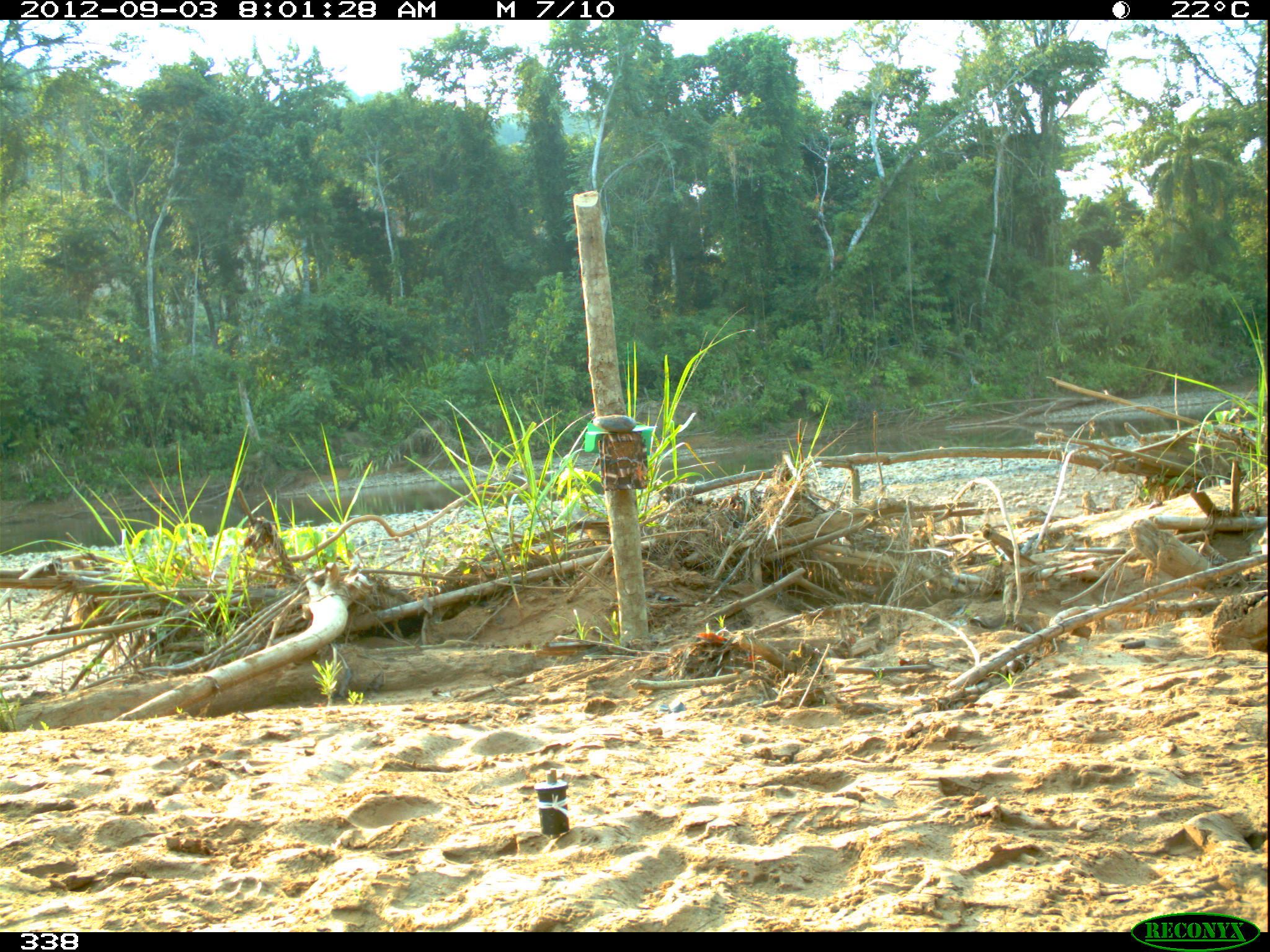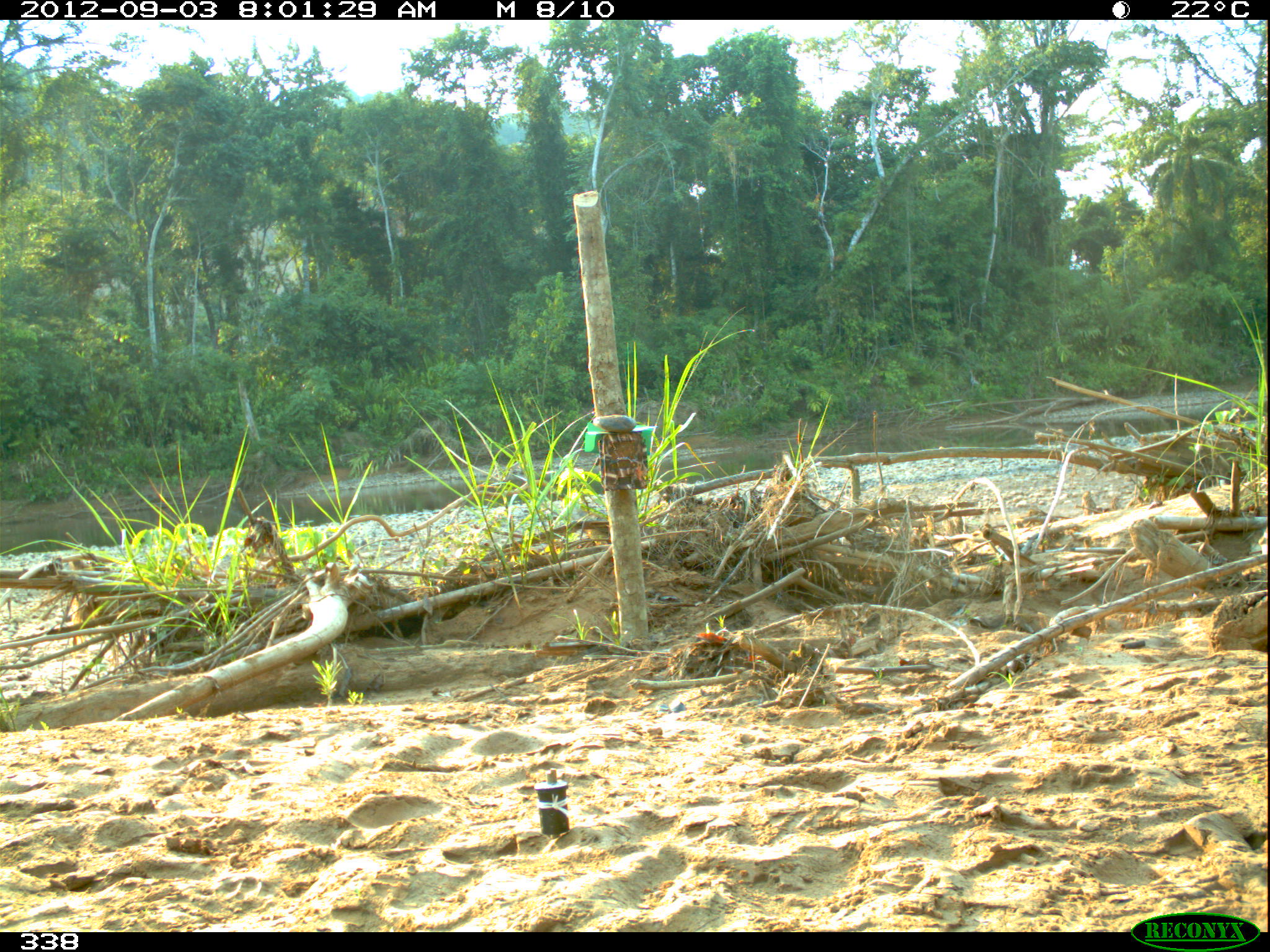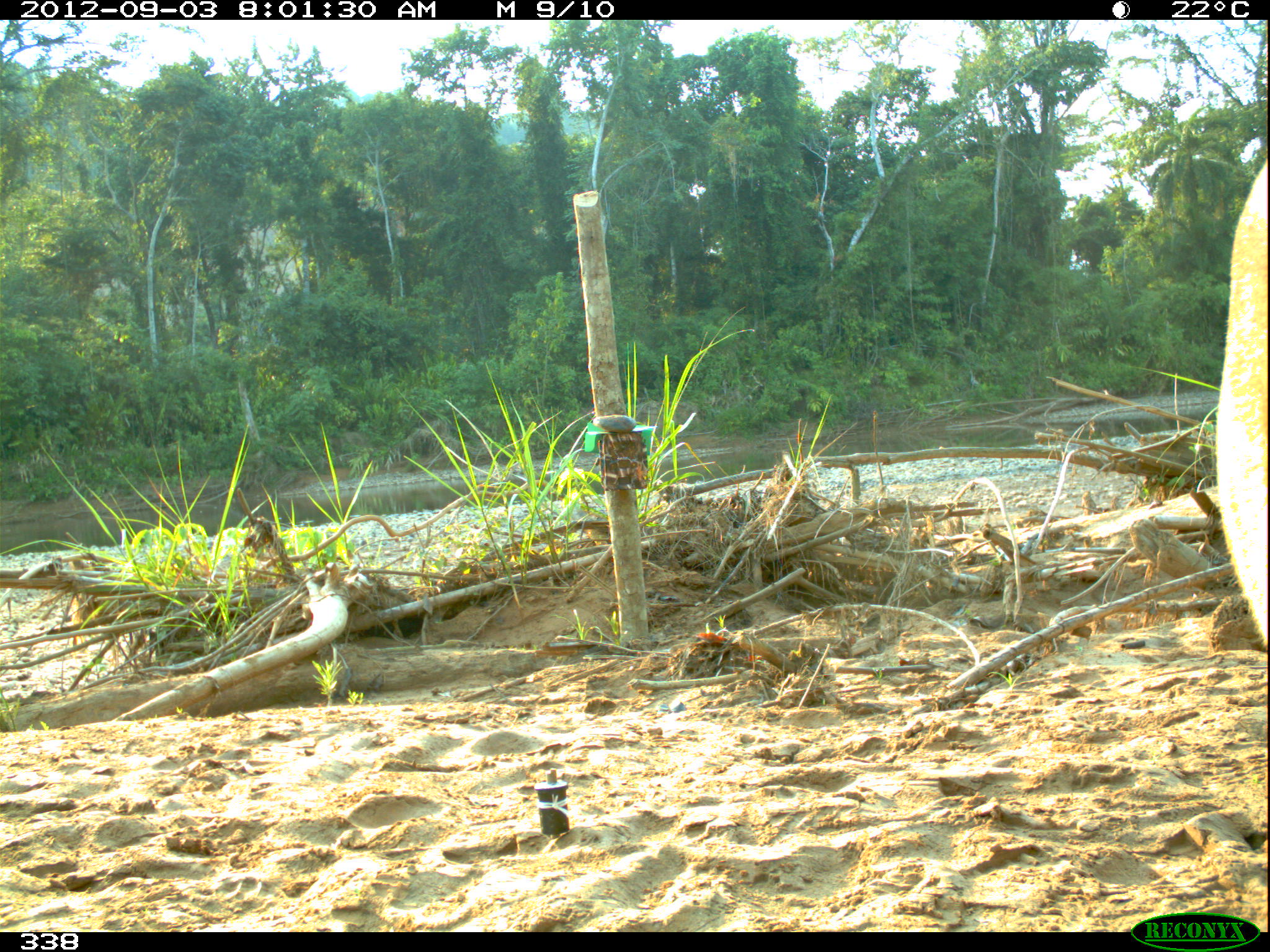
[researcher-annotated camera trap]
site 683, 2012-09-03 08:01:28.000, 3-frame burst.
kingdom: Animalia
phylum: Chordata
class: Mammalia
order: Carnivora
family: Felidae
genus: Puma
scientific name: Puma concolor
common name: mountain lion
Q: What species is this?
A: Puma concolor (mountain lion).